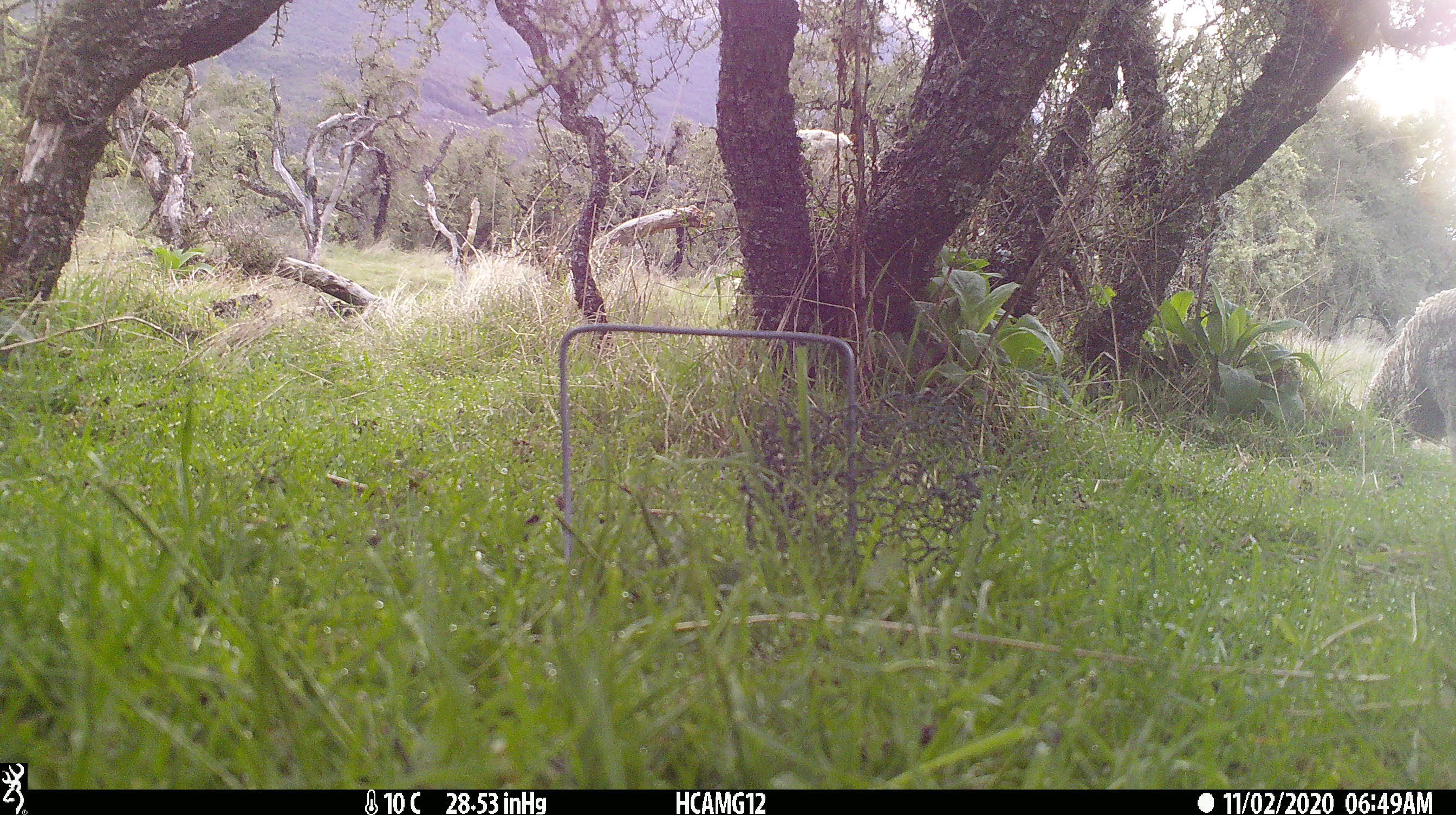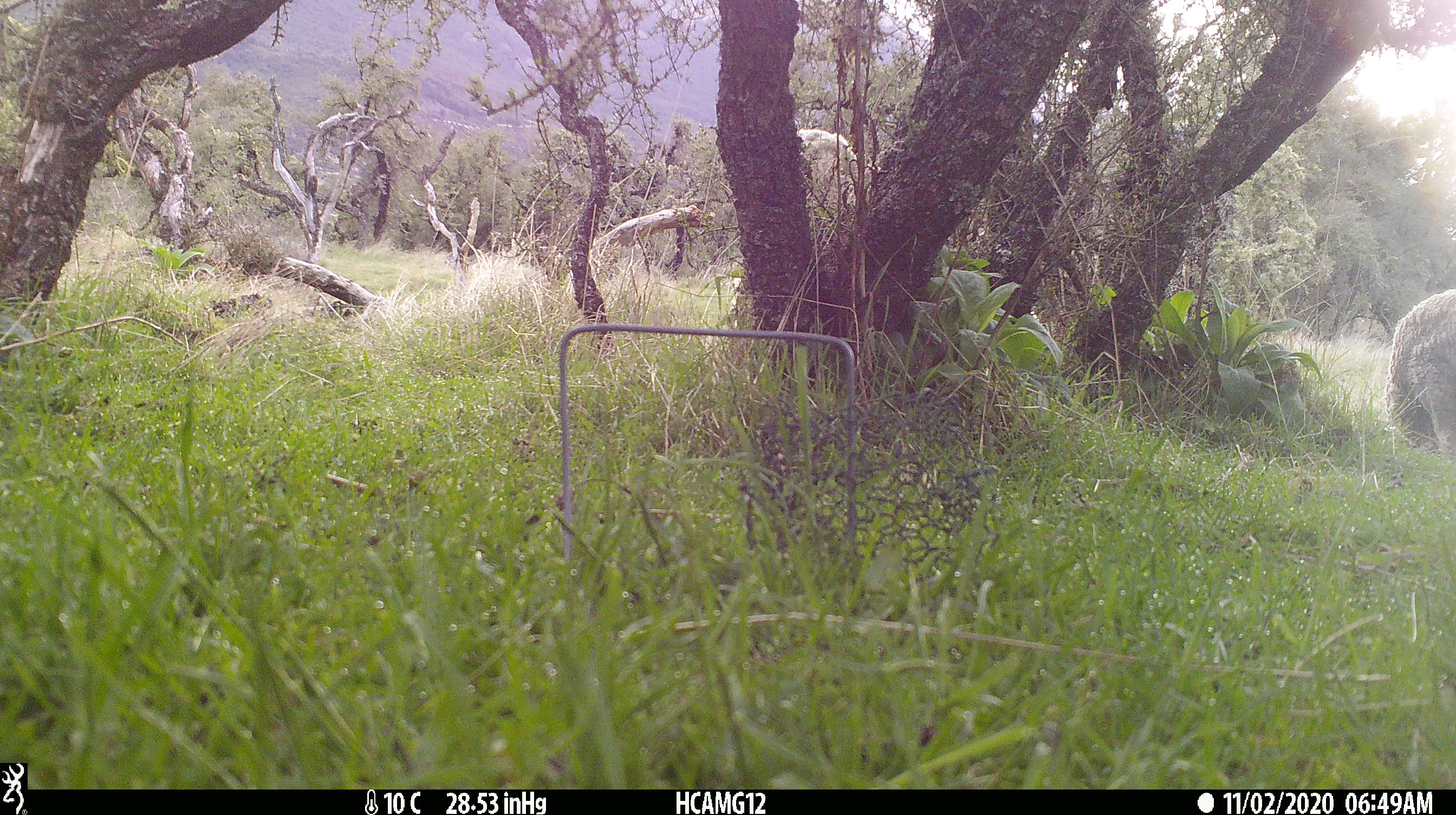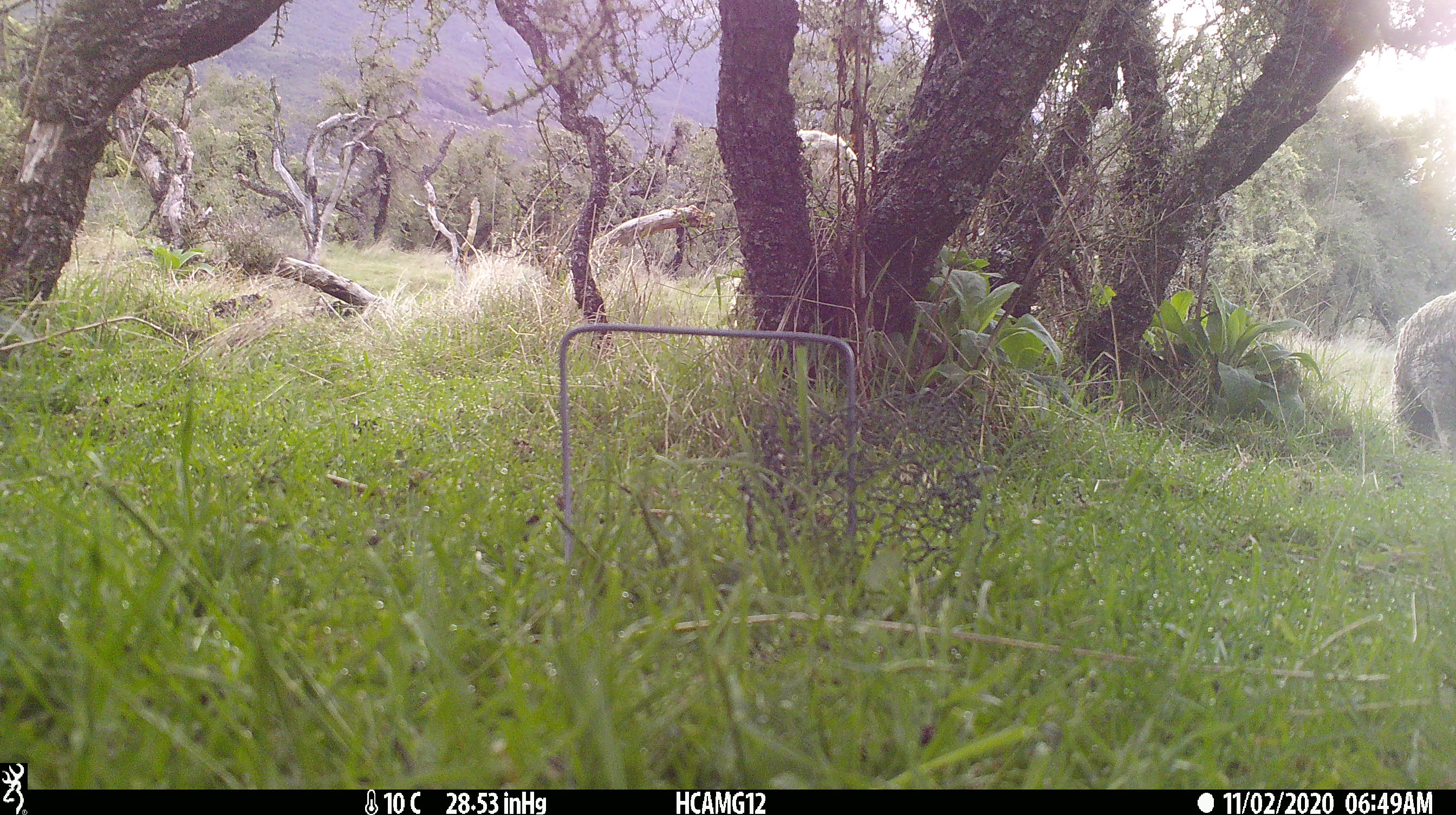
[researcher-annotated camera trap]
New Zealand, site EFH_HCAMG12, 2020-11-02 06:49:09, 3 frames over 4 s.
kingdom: Animalia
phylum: Chordata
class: Mammalia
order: Artiodactyla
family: Bovidae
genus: Ovis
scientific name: Ovis aries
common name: domestic sheep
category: sheep